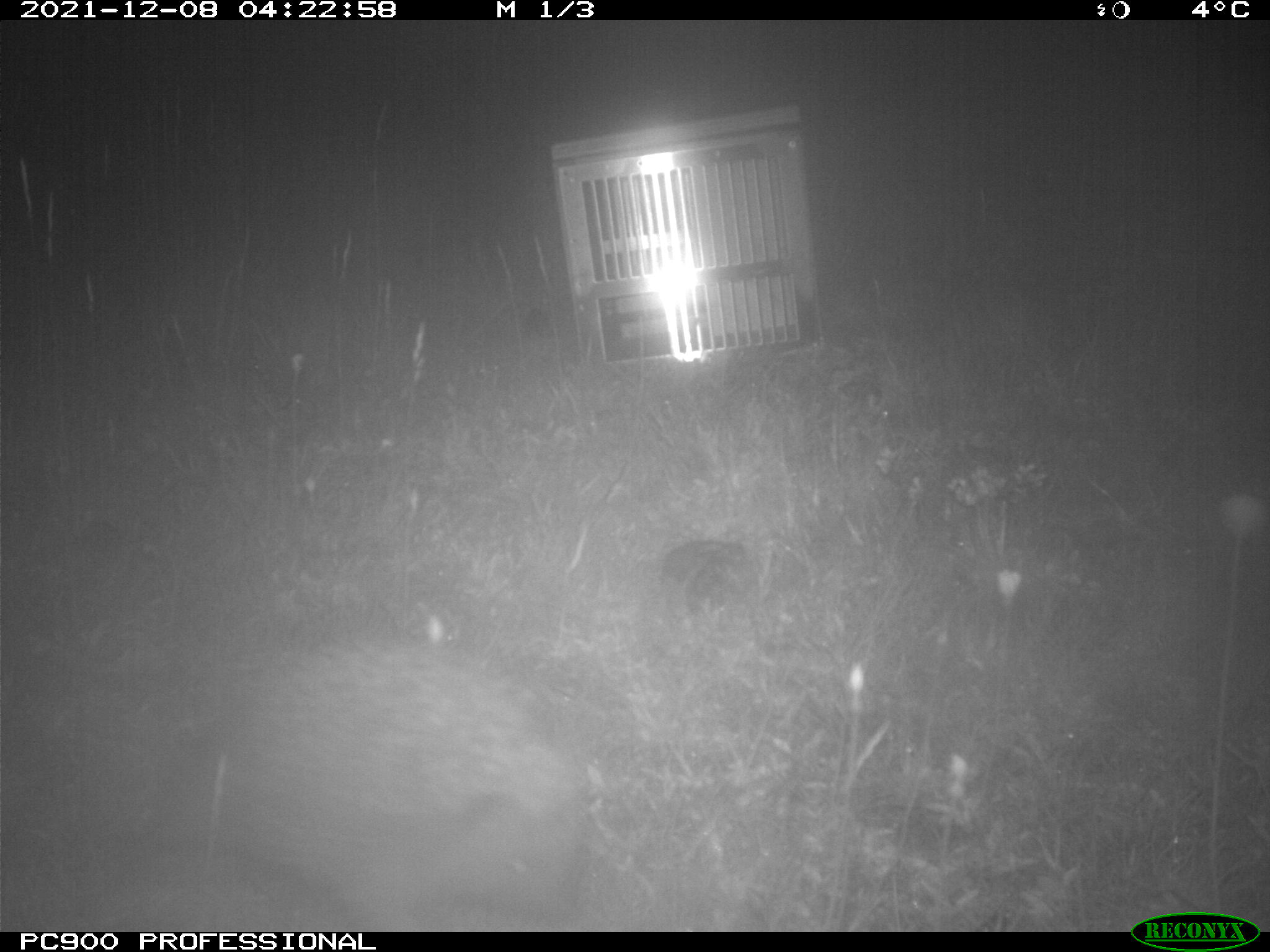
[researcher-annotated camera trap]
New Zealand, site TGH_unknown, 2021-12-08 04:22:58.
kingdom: Animalia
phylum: Chordata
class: Mammalia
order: Eulipotyphla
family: Erinaceidae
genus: Erinaceus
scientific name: Erinaceus europaeus europaeus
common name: european hedgehog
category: hedgehog